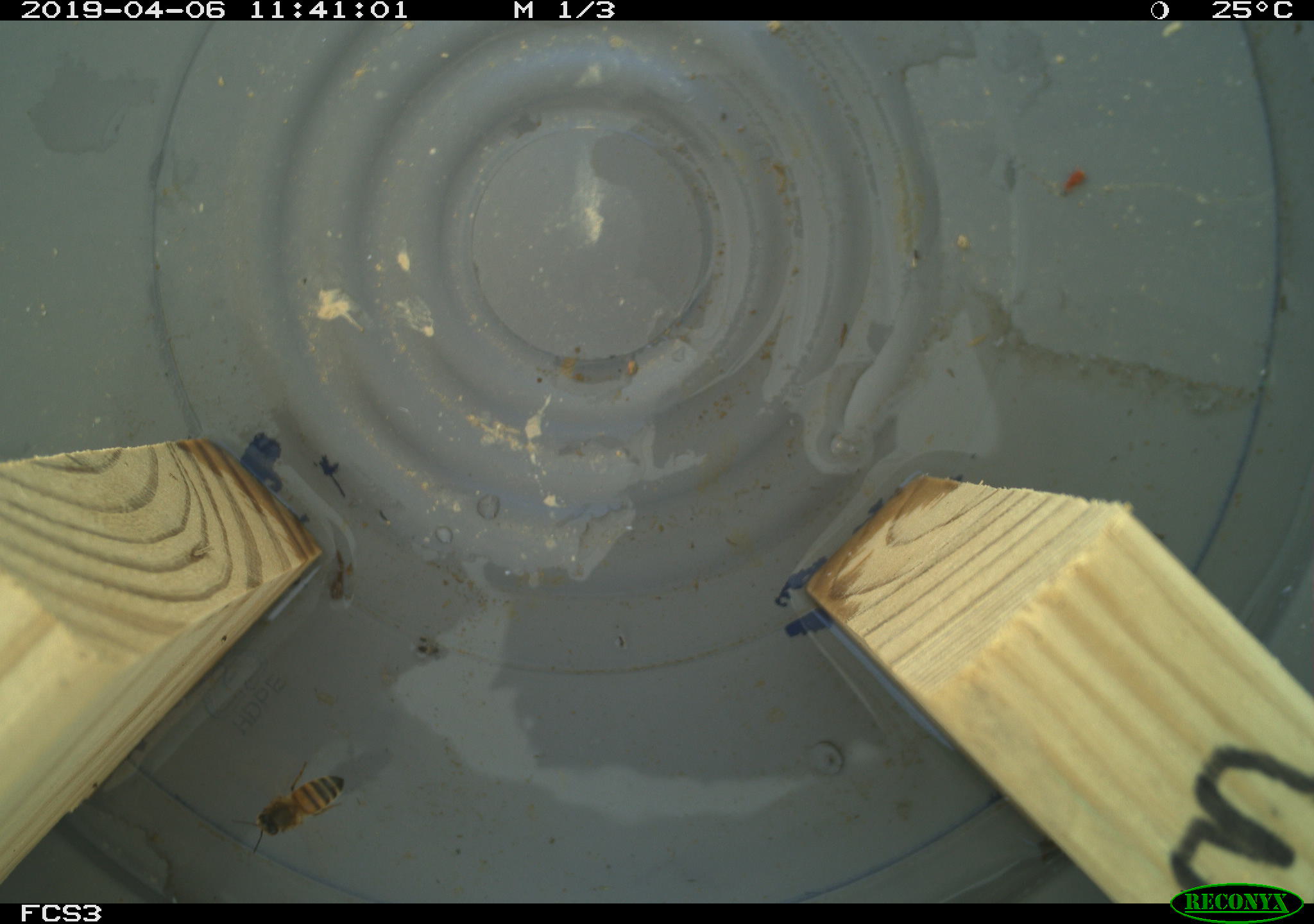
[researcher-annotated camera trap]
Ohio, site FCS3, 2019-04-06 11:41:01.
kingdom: Animalia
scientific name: Animalia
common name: animal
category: invertebrate